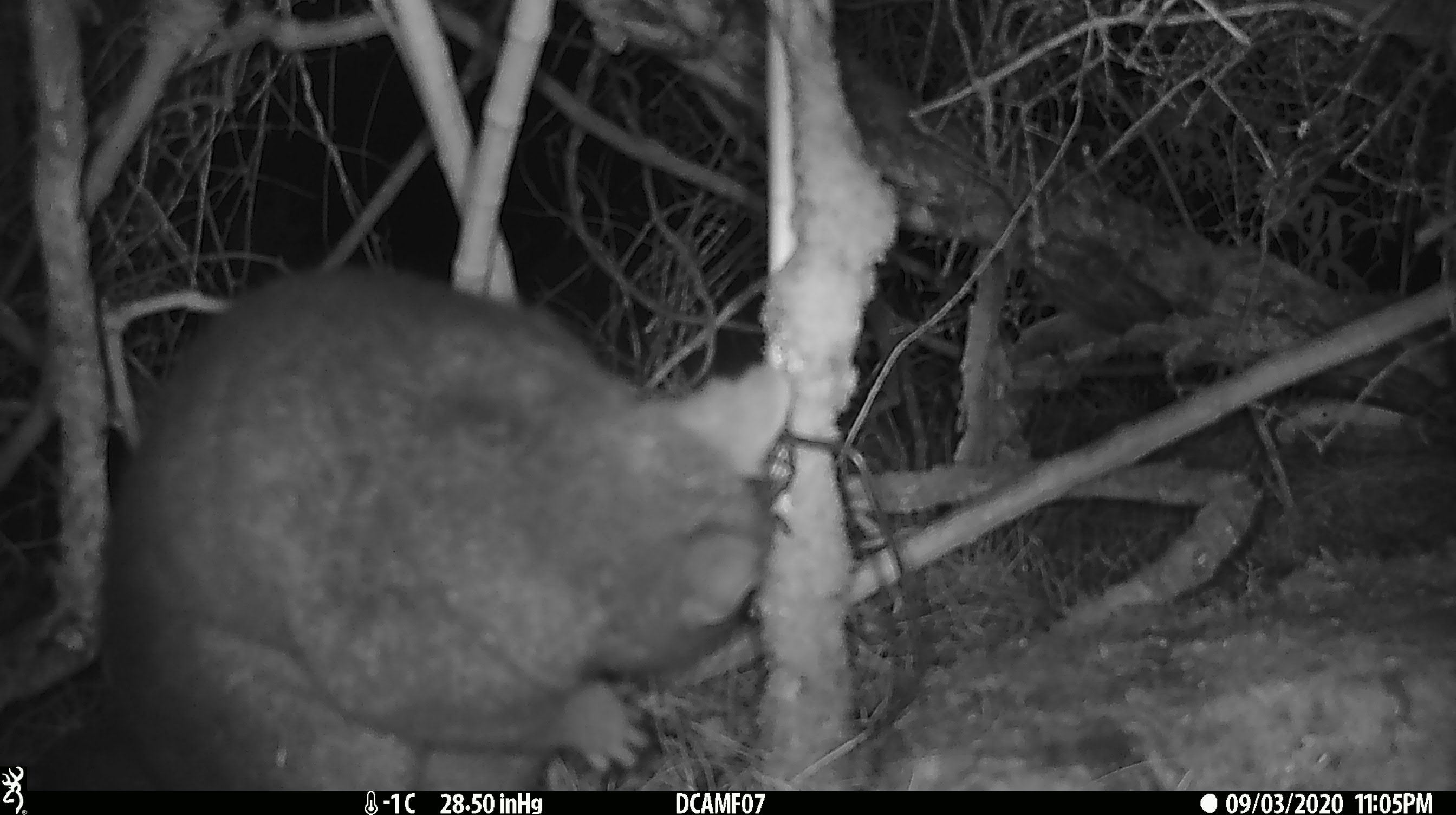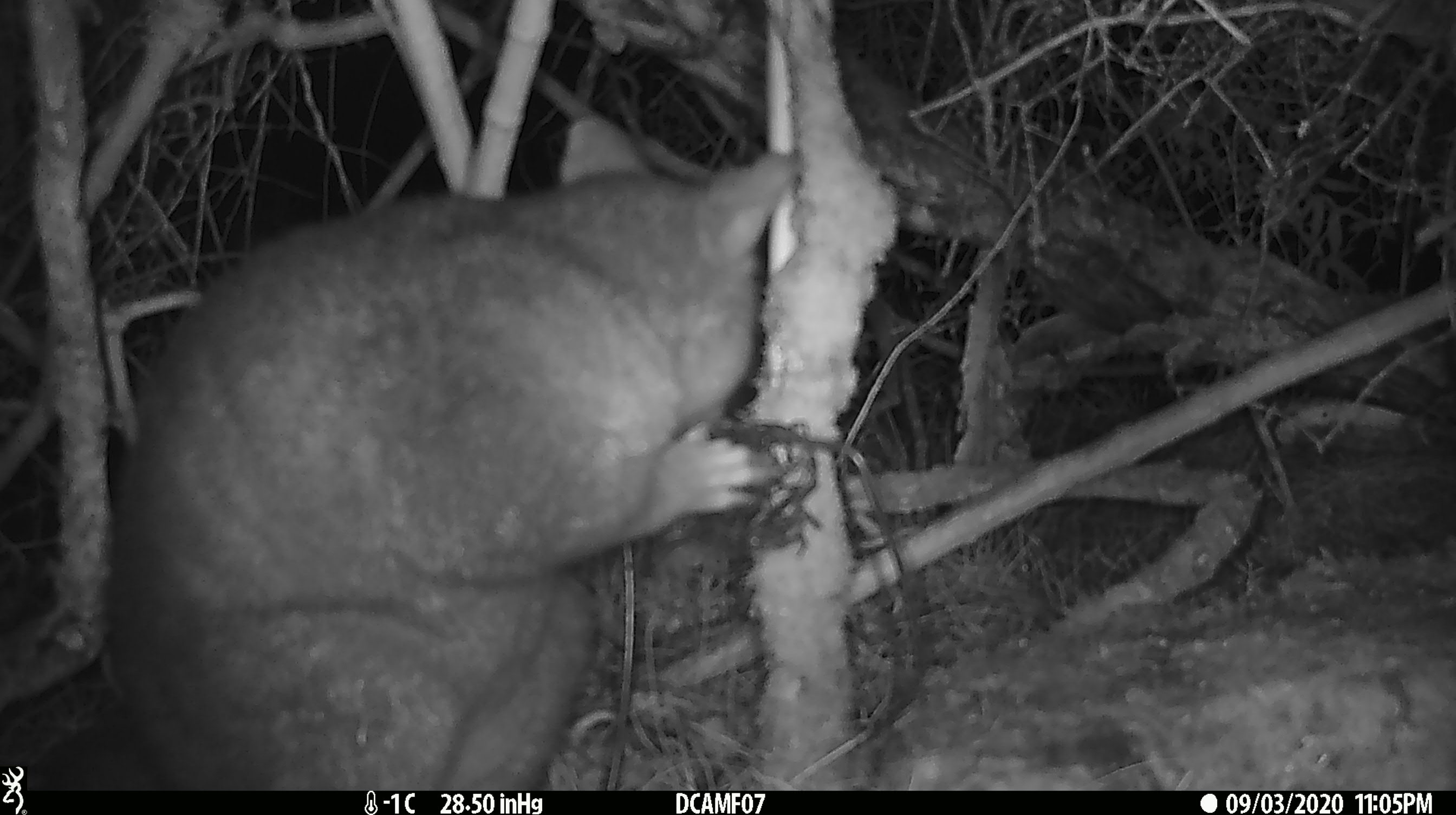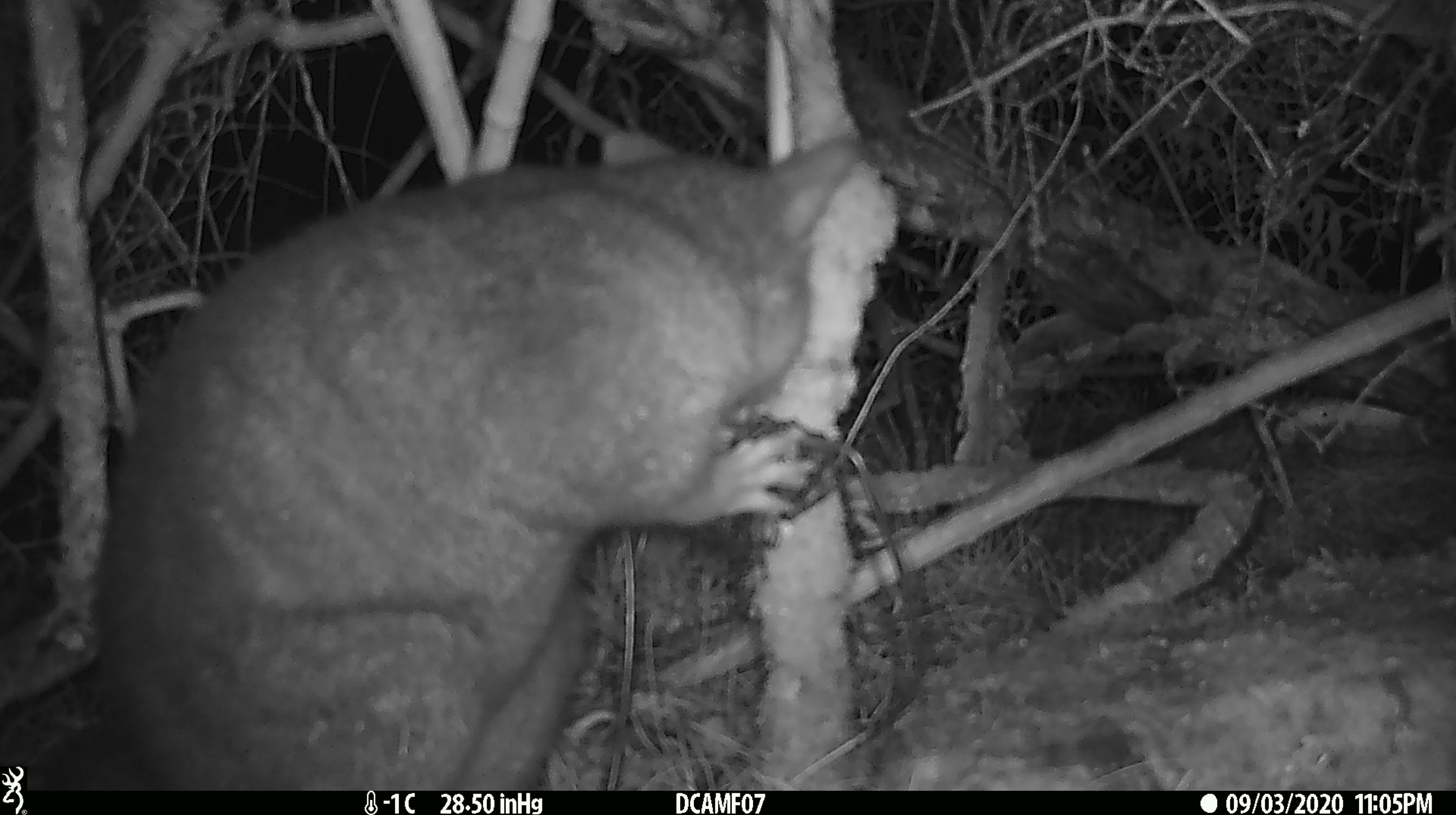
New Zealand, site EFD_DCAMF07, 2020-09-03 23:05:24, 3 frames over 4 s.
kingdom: Animalia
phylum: Chordata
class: Mammalia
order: Diprotodontia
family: Phalangeridae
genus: Trichosurus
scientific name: Trichosurus vulpecula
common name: common brushtail possum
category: possum